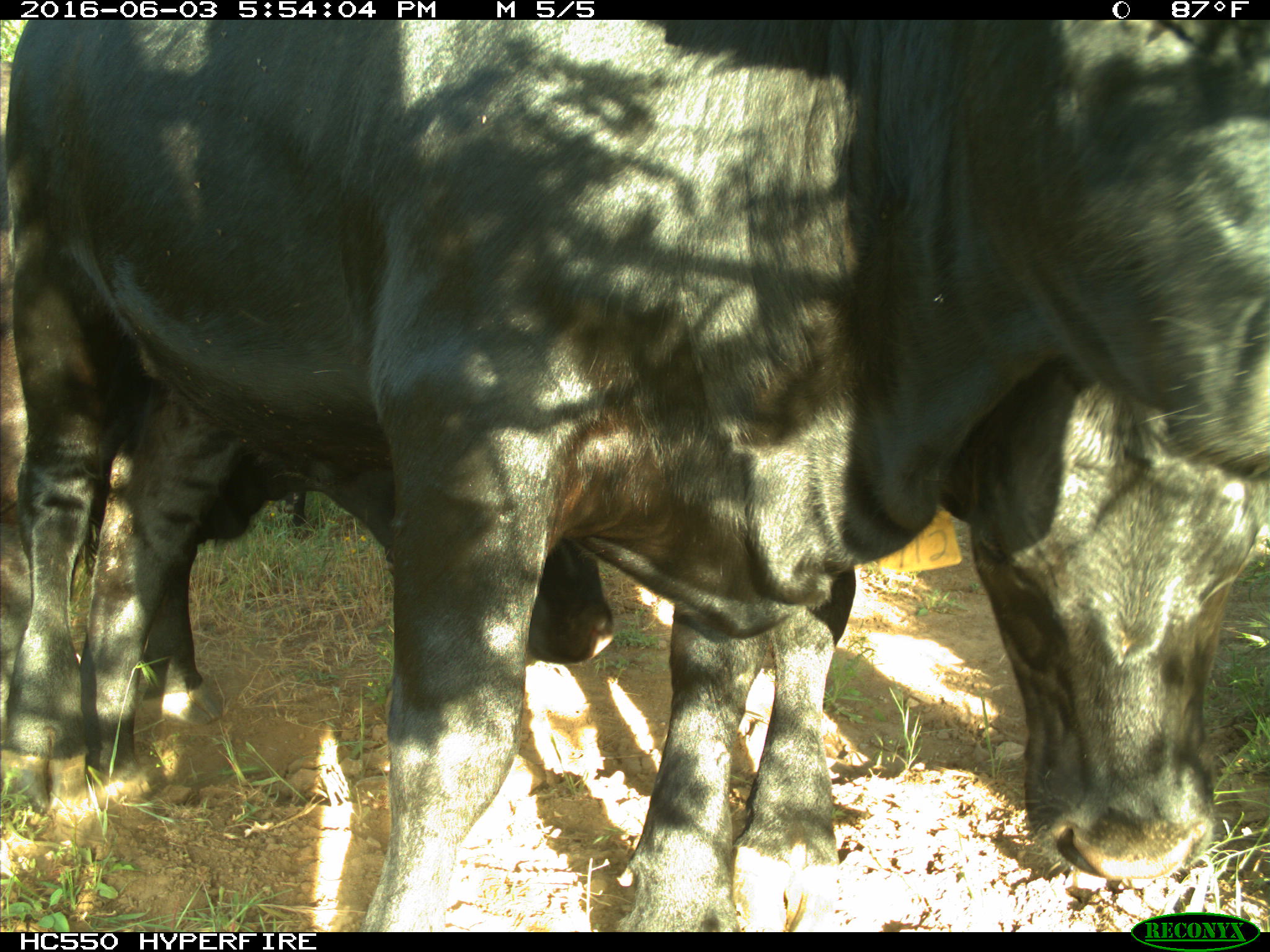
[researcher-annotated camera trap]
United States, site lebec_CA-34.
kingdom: Animalia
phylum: Chordata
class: Mammalia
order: Artiodactyla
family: Bovidae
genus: Bos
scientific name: Bos taurus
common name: domestic cow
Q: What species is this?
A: Bos taurus (domestic cow).